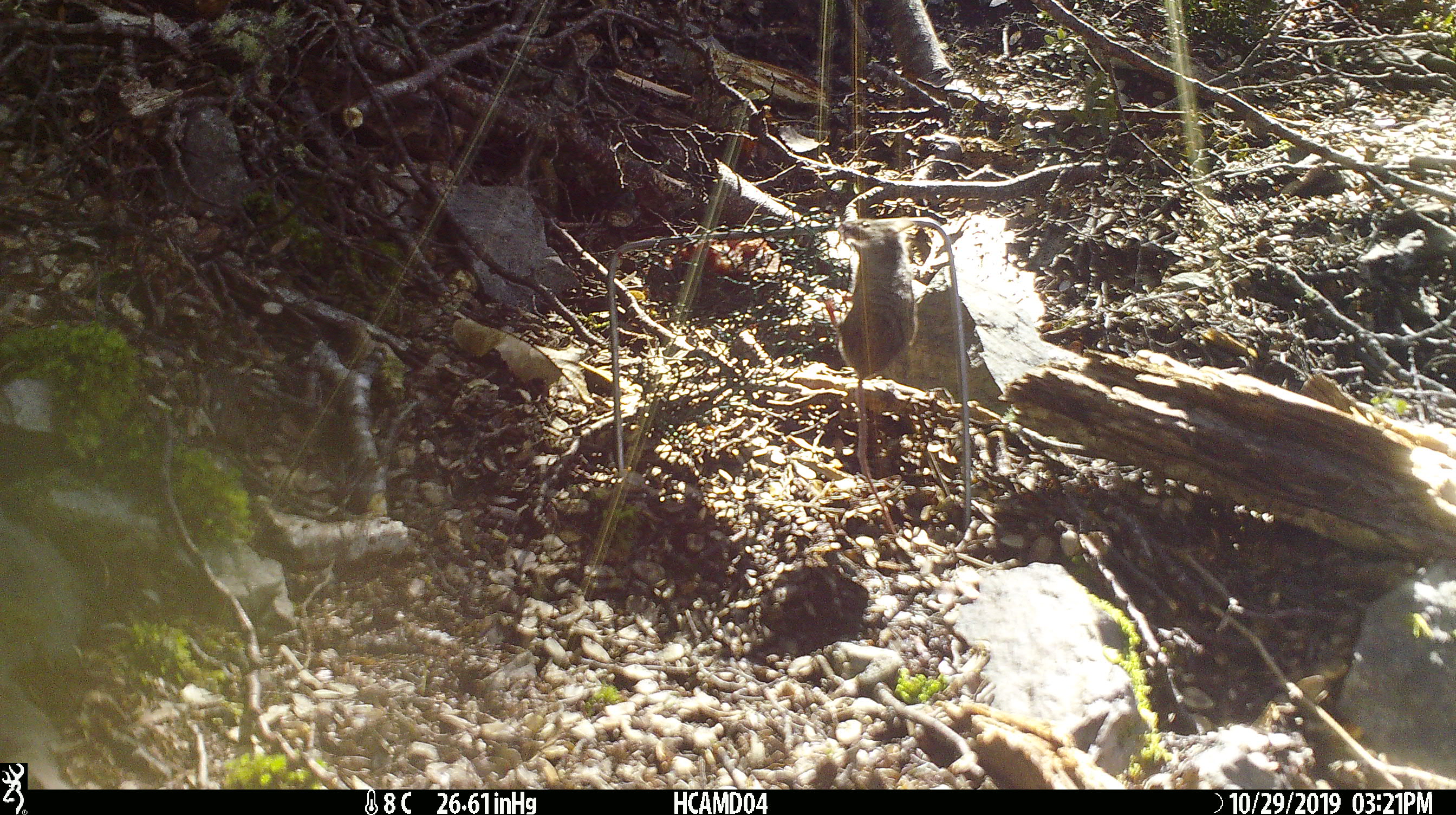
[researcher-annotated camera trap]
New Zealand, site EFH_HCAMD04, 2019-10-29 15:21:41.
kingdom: Animalia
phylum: Chordata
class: Mammalia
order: Rodentia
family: Muridae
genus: Mus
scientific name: Mus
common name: mouse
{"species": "mouse (Mus)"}